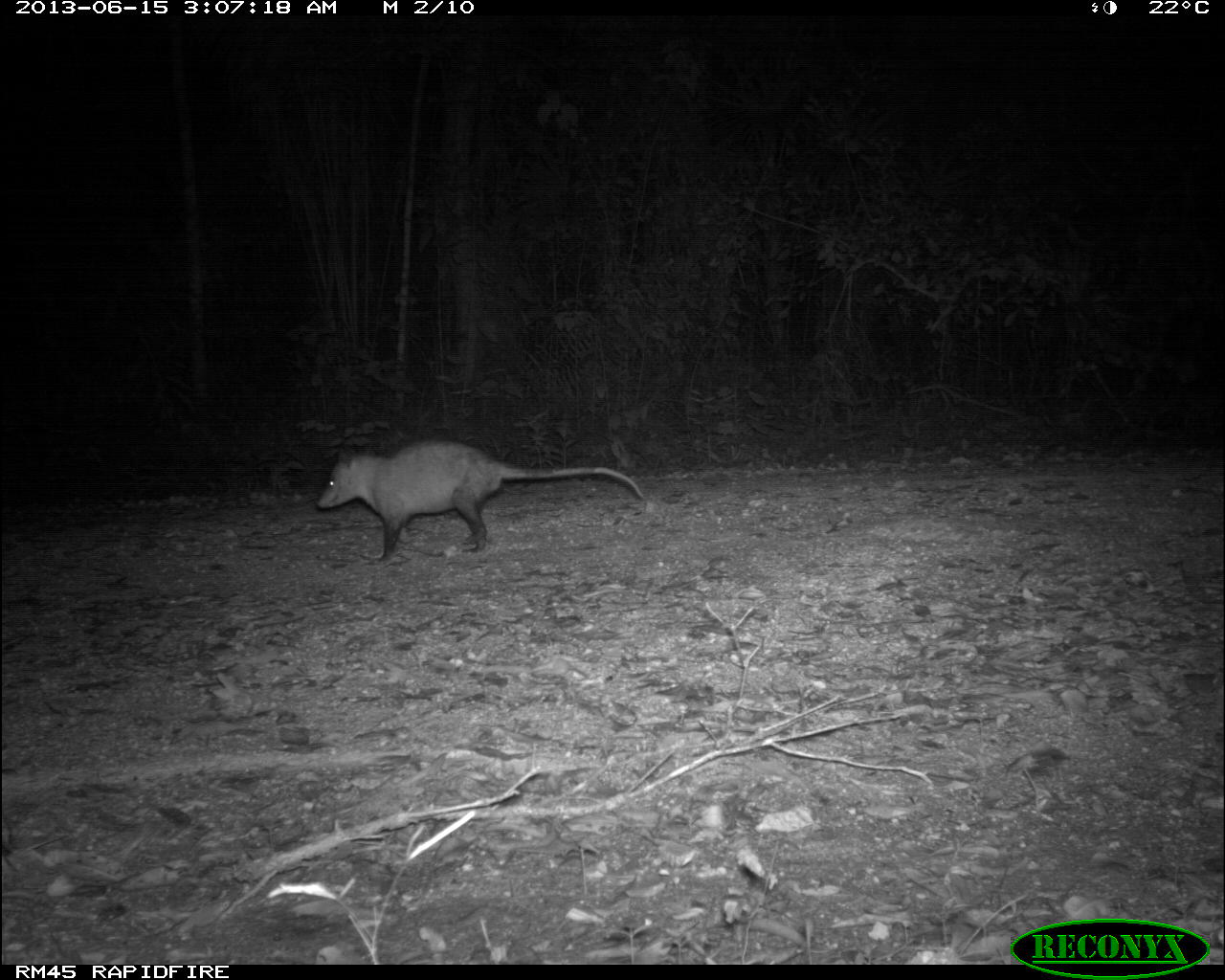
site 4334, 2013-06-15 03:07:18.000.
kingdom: Animalia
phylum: Chordata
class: Mammalia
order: Didelphimorphia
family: Didelphidae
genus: Didelphis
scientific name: Didelphis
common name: american opossums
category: didelphis sp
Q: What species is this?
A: Didelphis sp (american opossums) (Didelphis).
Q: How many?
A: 1.